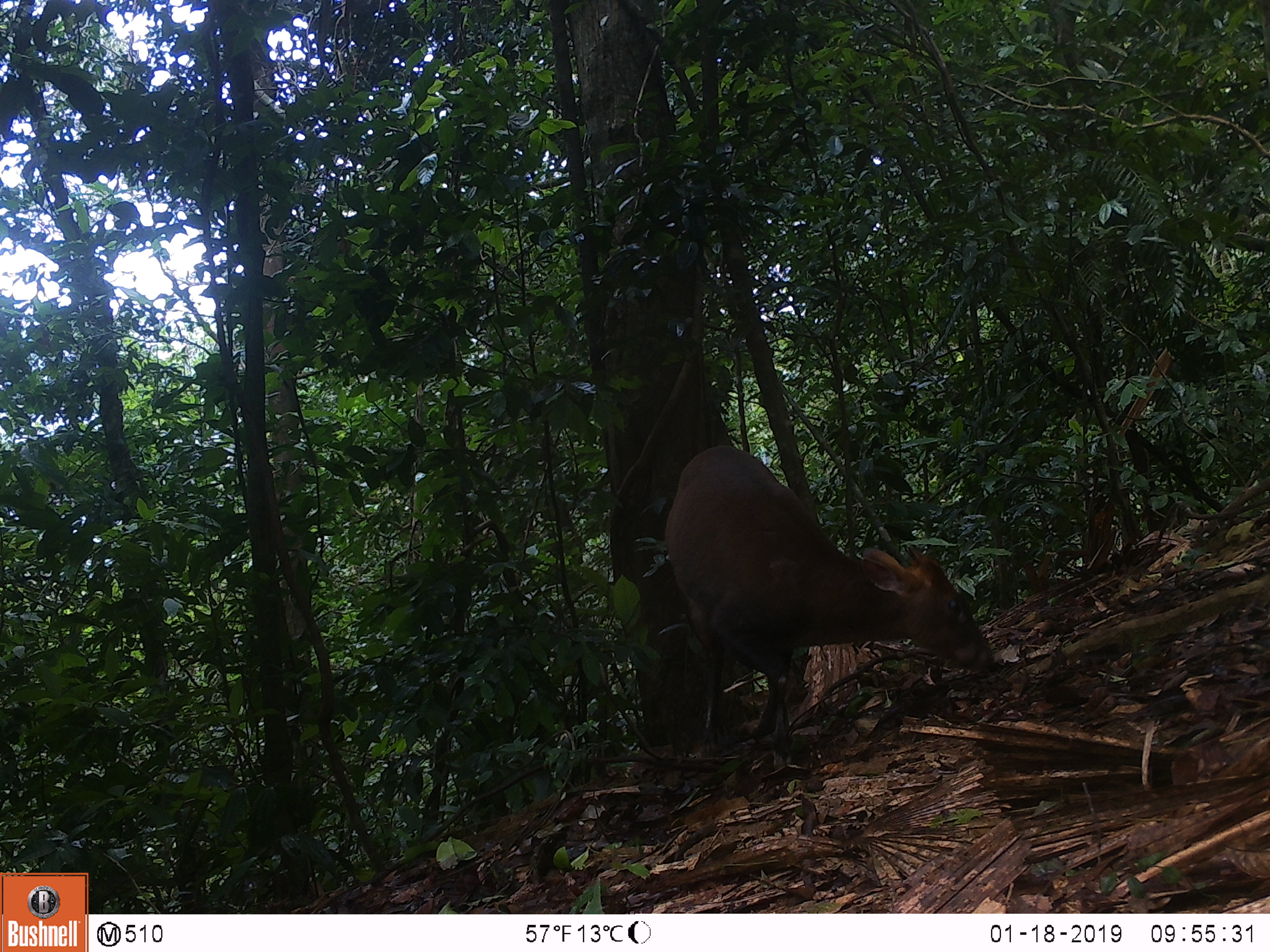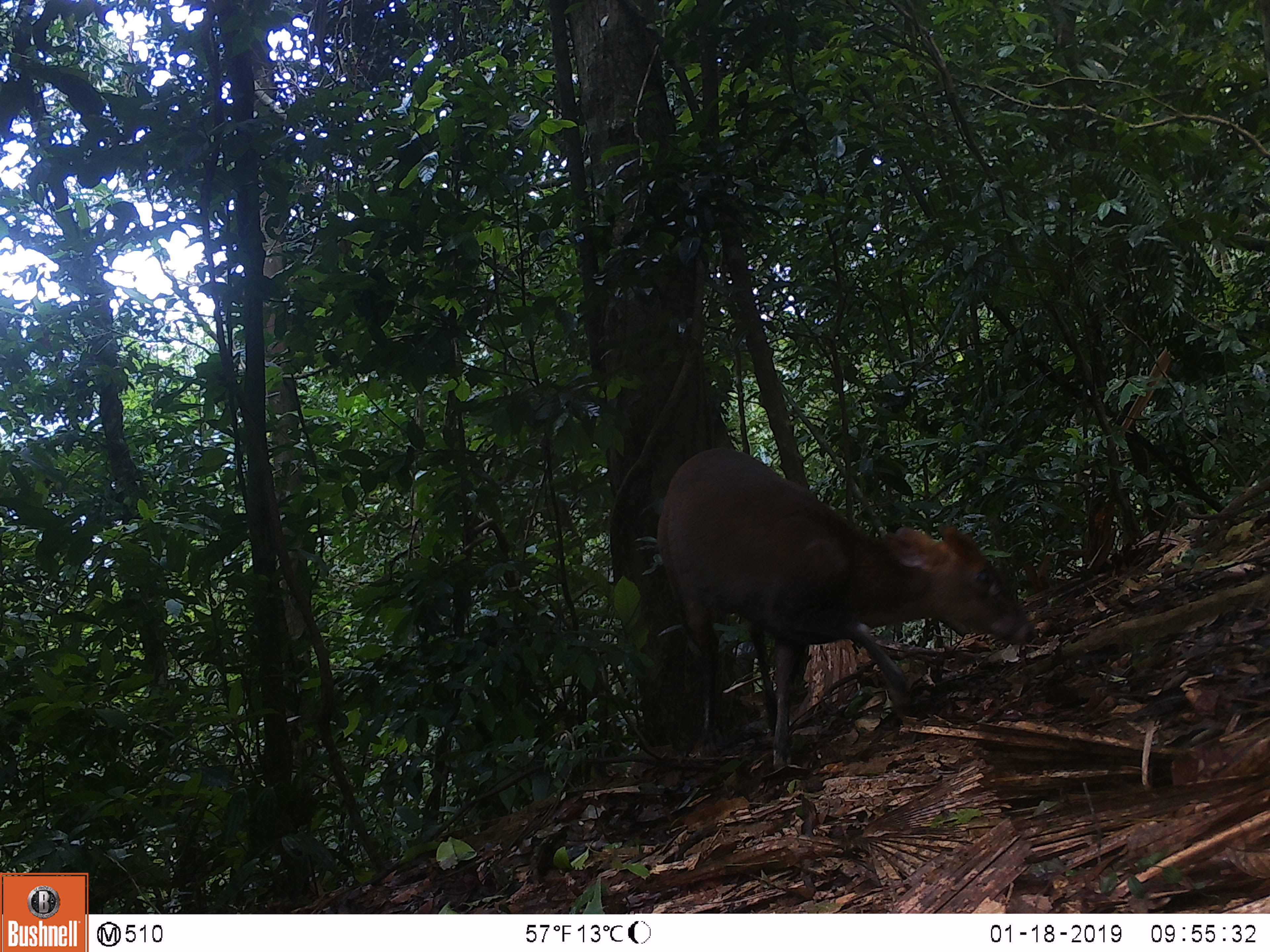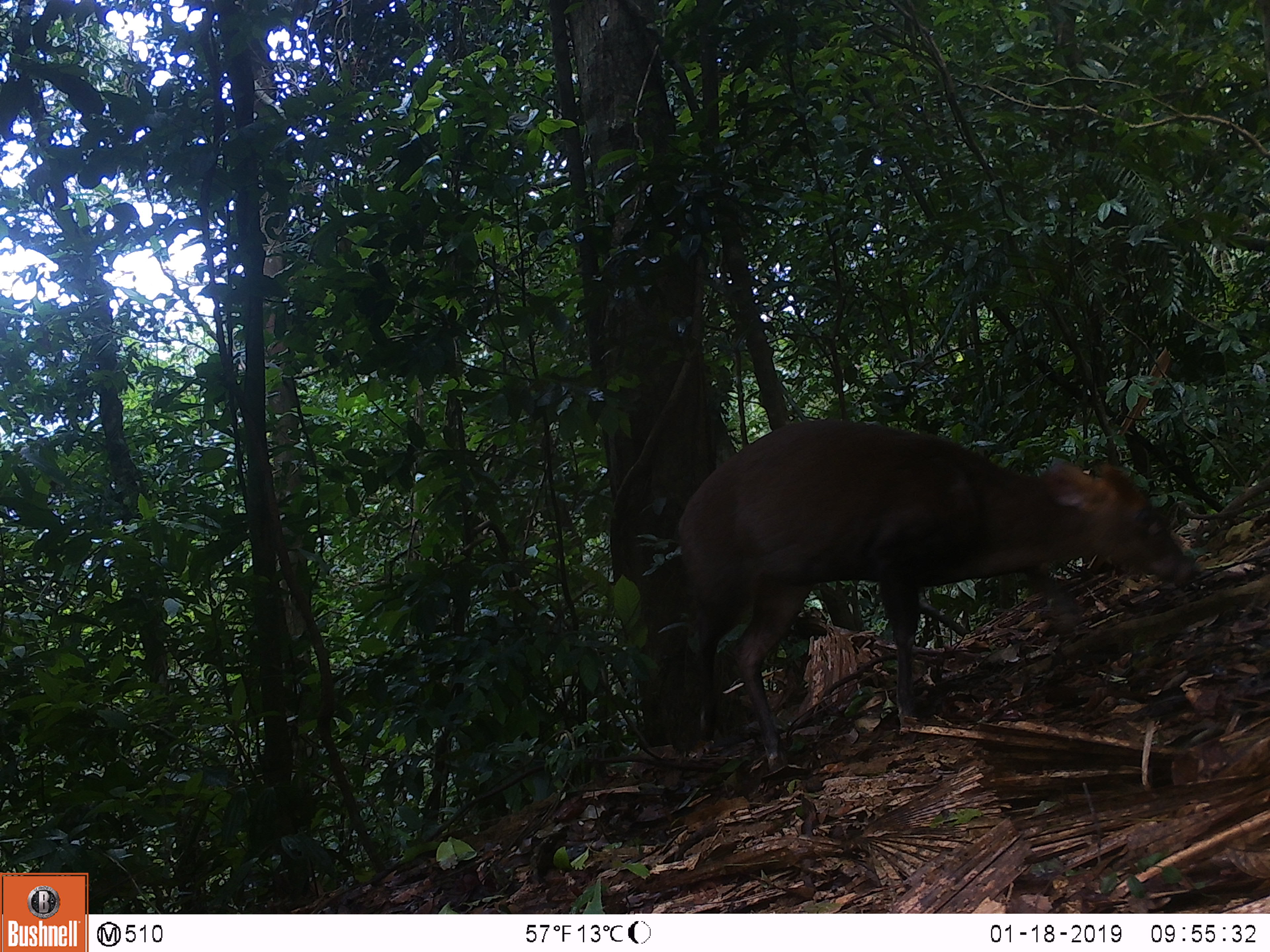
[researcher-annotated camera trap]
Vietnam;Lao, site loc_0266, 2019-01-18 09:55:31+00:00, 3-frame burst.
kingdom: Animalia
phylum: Chordata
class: Mammalia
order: Artiodactyla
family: Cervidae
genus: Muntiacus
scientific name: Muntiacus rooseveltorum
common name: roosevelt's muntjac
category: roosevelts muntjac group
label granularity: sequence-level